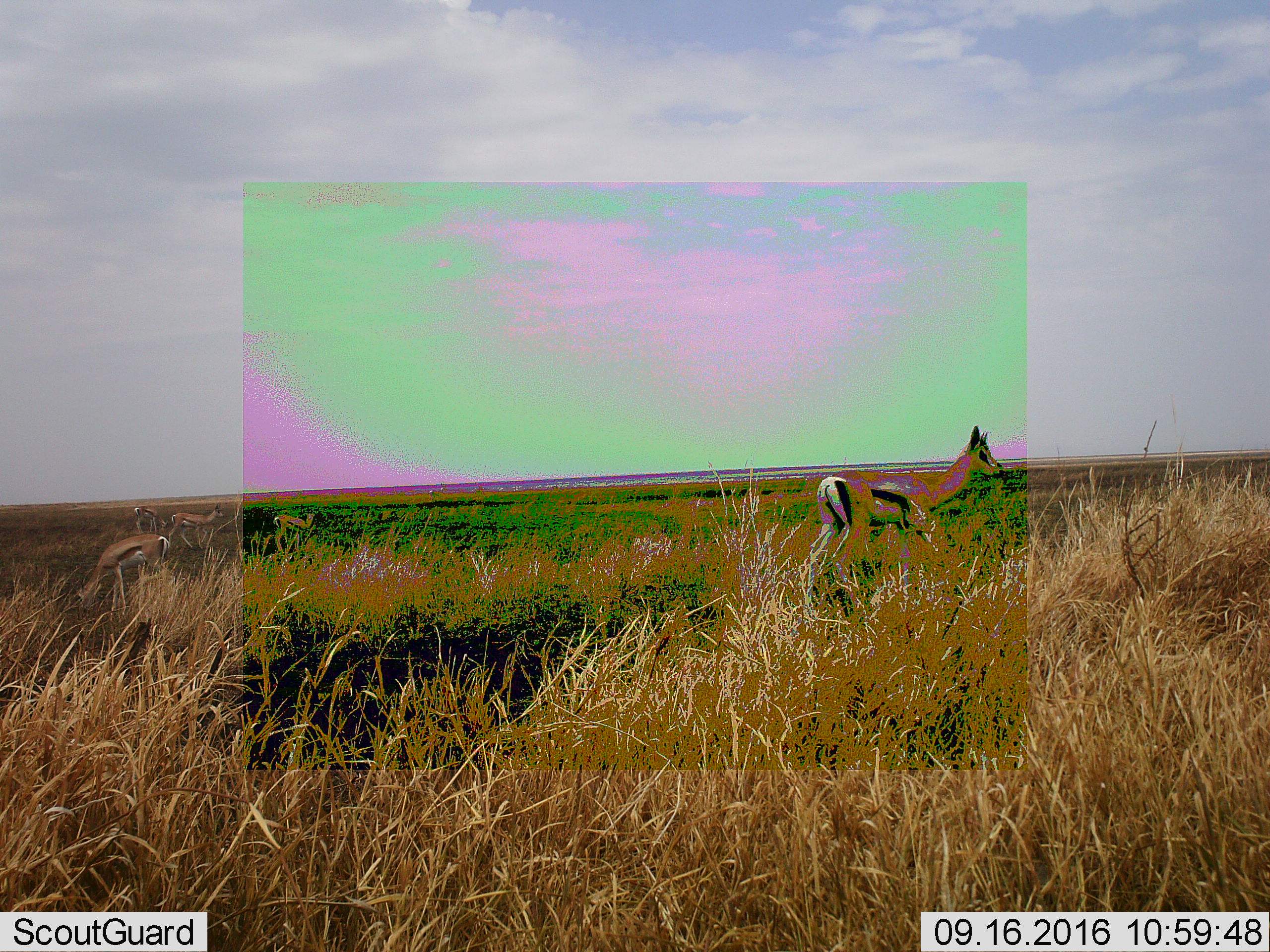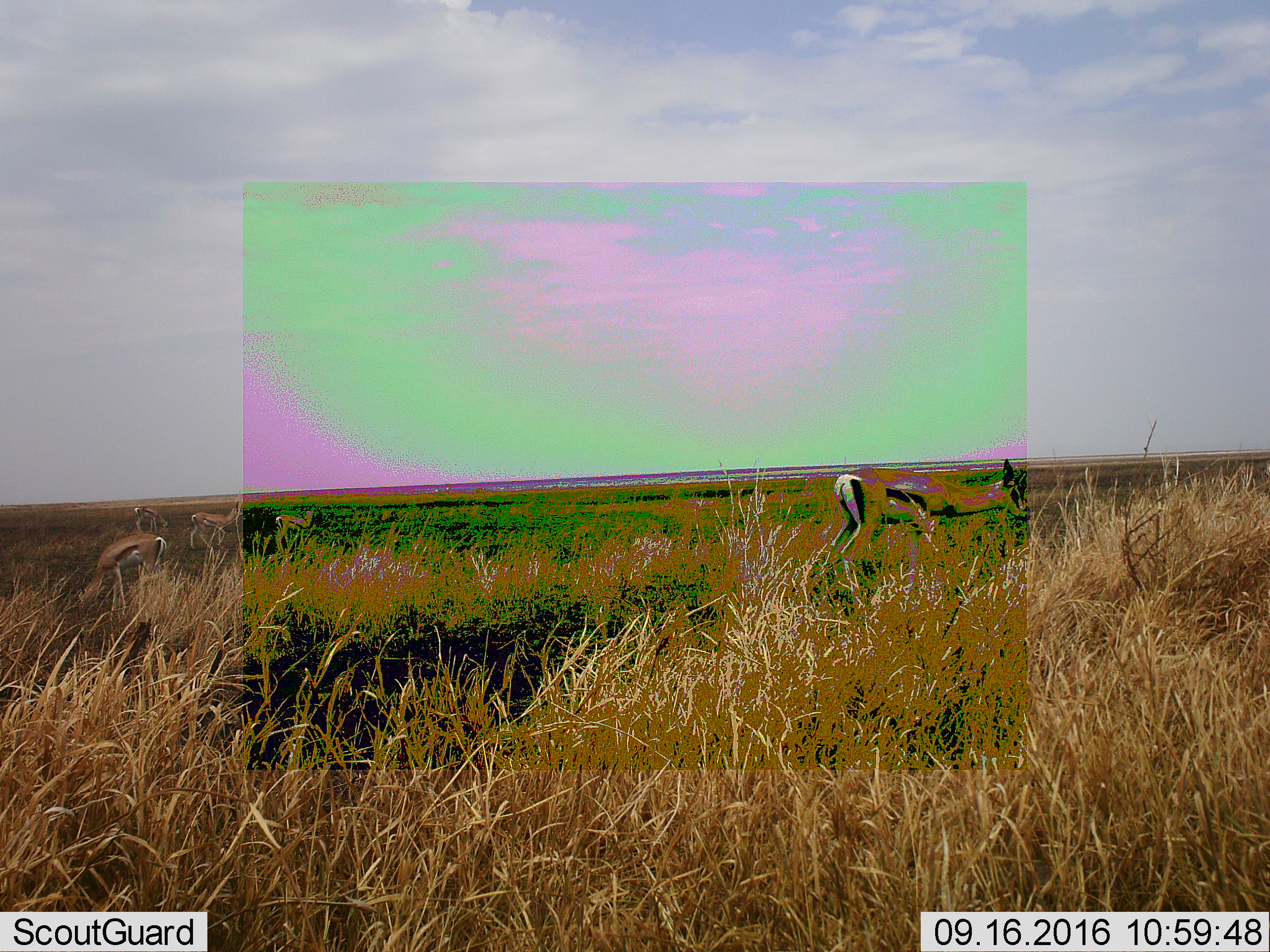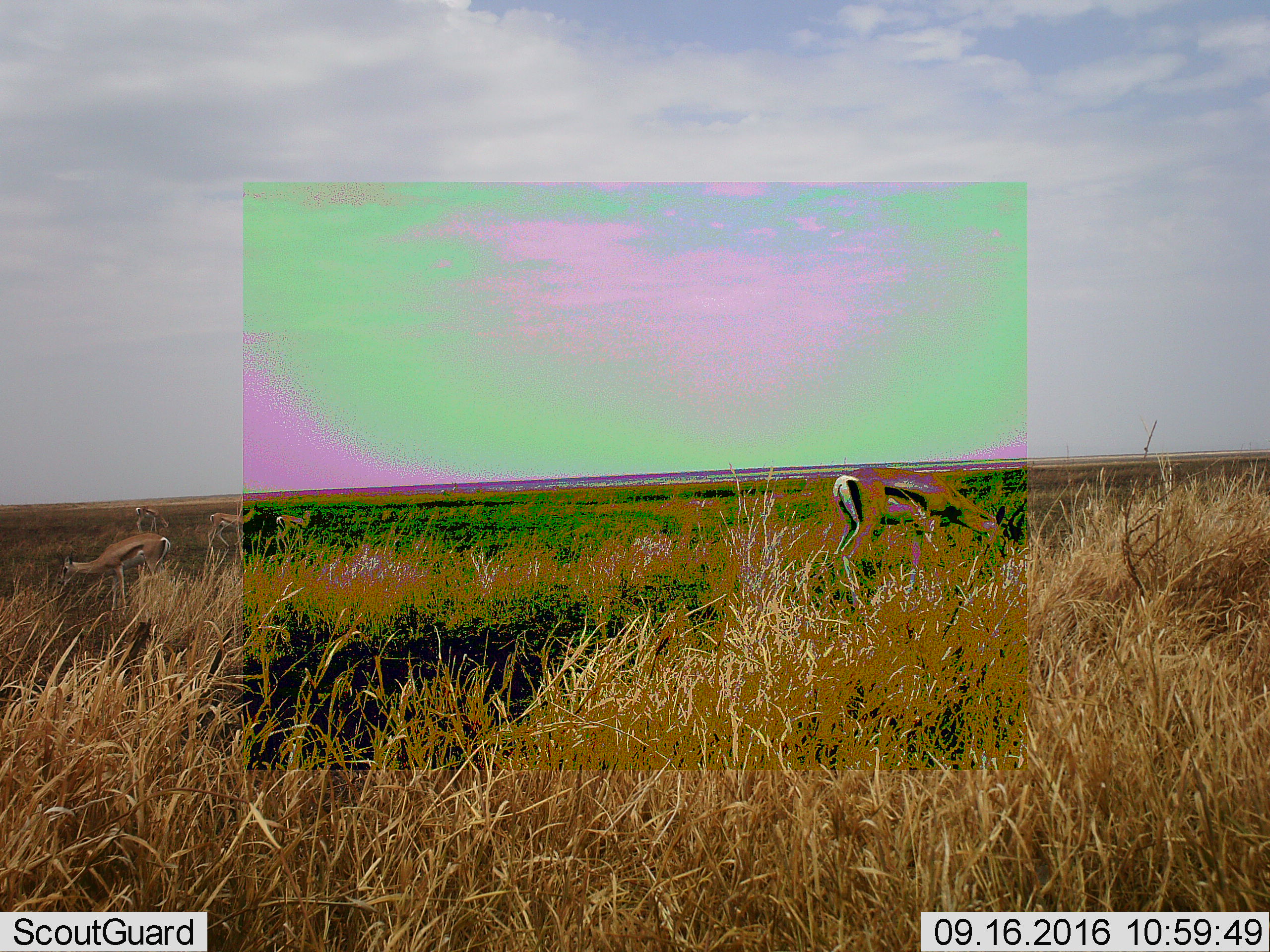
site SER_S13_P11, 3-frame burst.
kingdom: Animalia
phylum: Chordata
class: Mammalia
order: Artiodactyla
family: Bovidae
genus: Eudorcas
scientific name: Eudorcas thomsonii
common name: thomson's gazelle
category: gazellethomsons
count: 5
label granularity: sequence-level